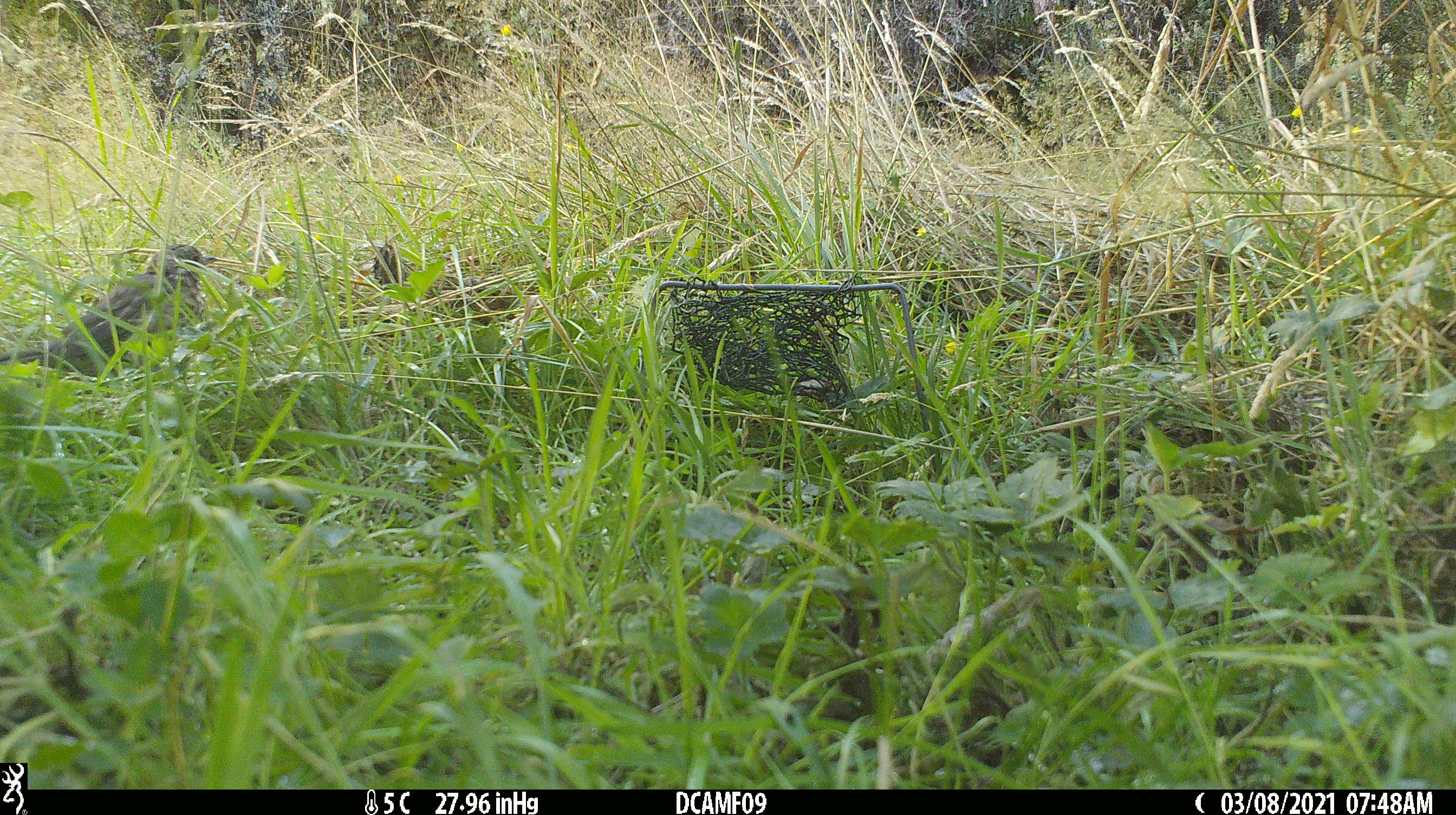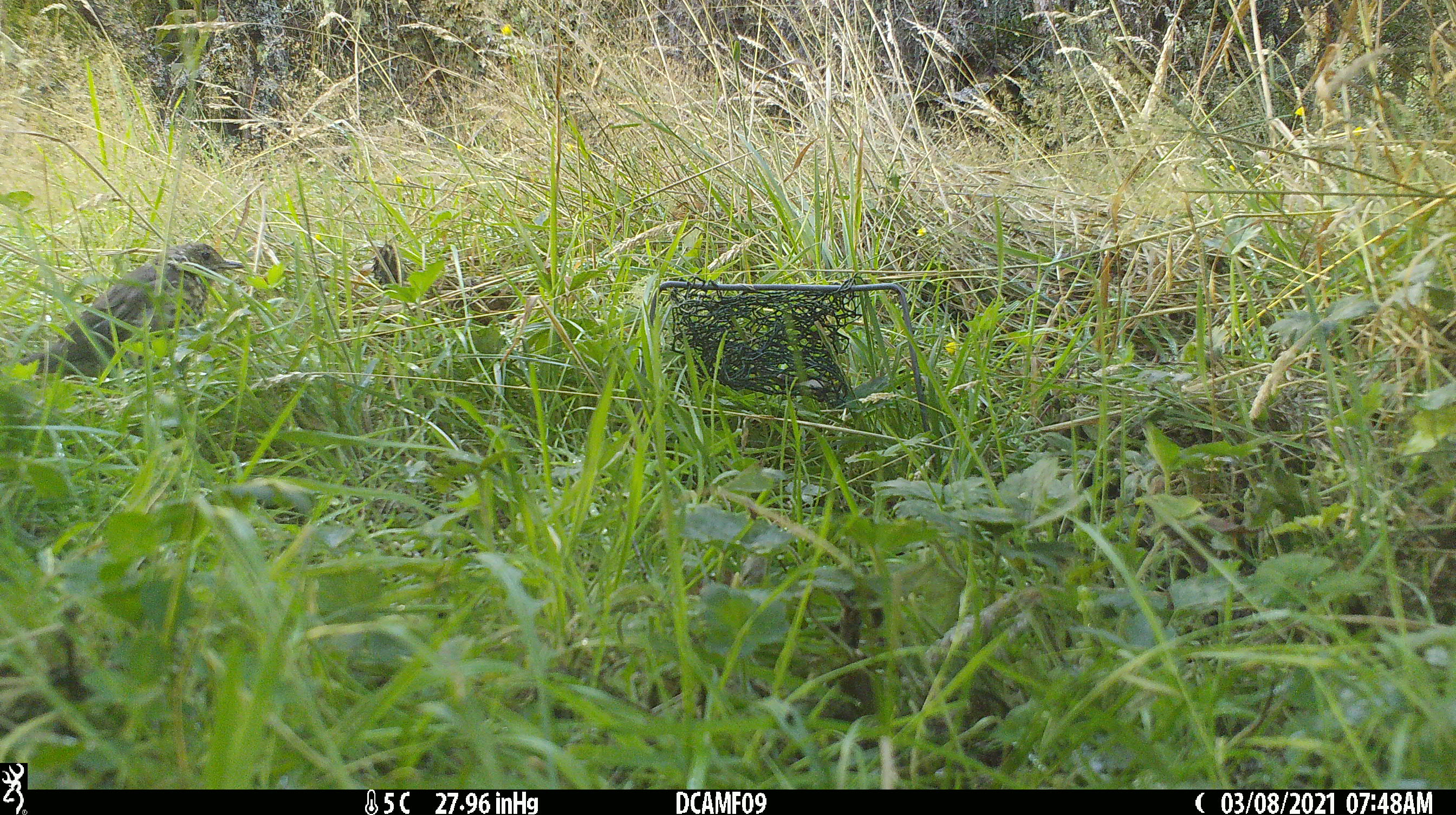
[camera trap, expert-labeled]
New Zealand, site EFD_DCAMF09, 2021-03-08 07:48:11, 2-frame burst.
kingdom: Animalia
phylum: Chordata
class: Aves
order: Passeriformes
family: Turdidae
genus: Turdus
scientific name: Turdus philomelos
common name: song thrush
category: thrush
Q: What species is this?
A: Thrush (song thrush) (Turdus philomelos).